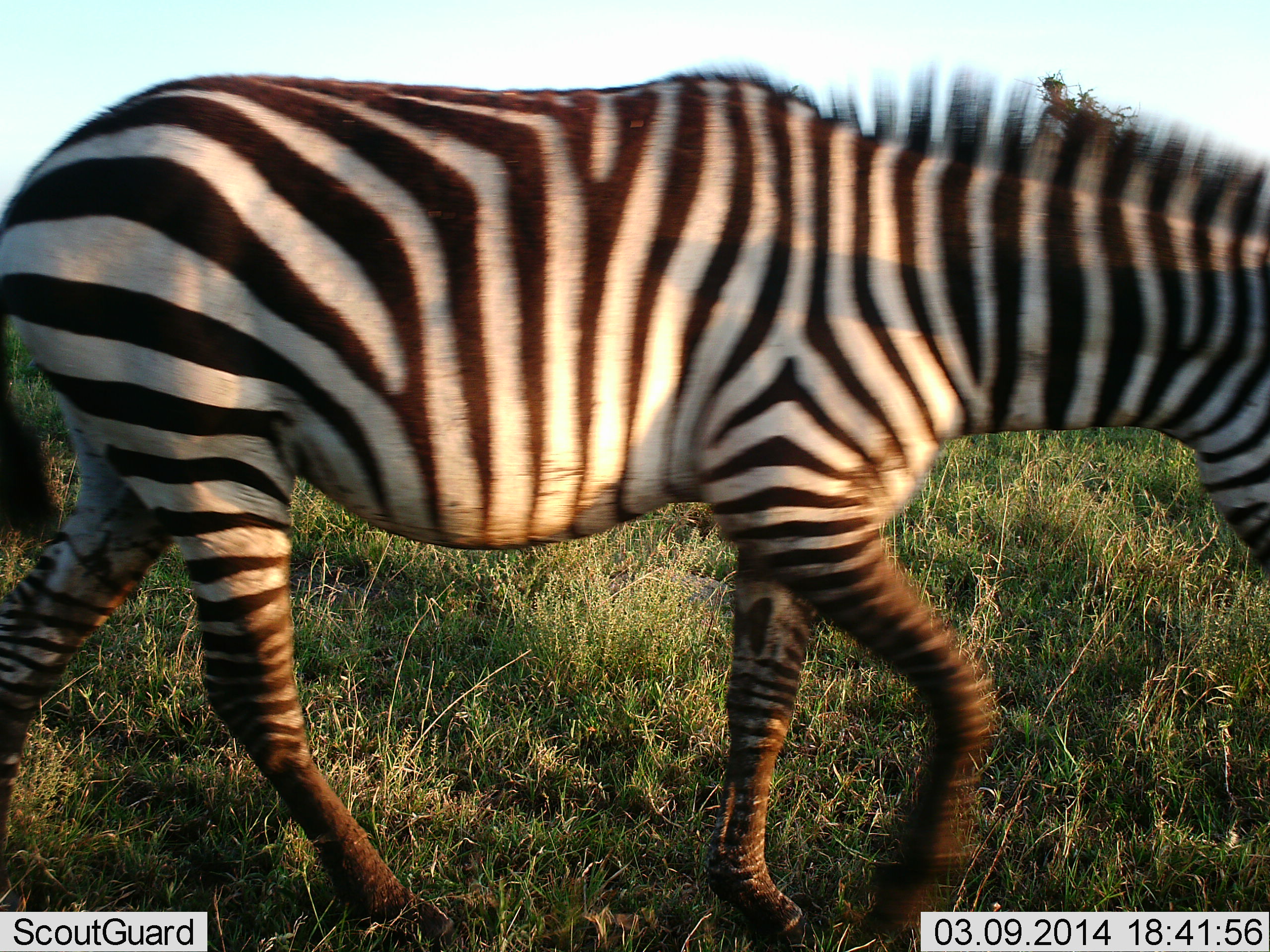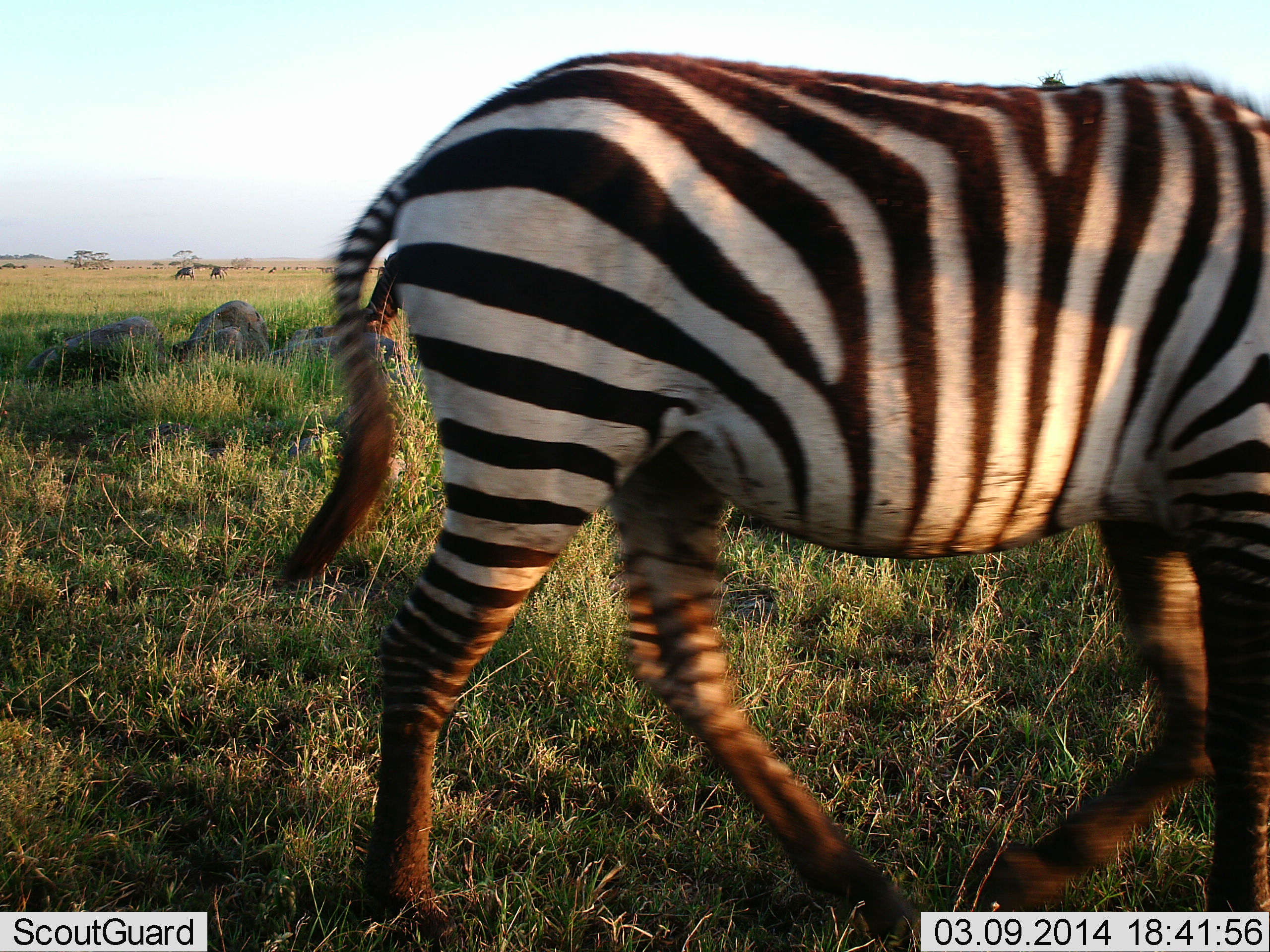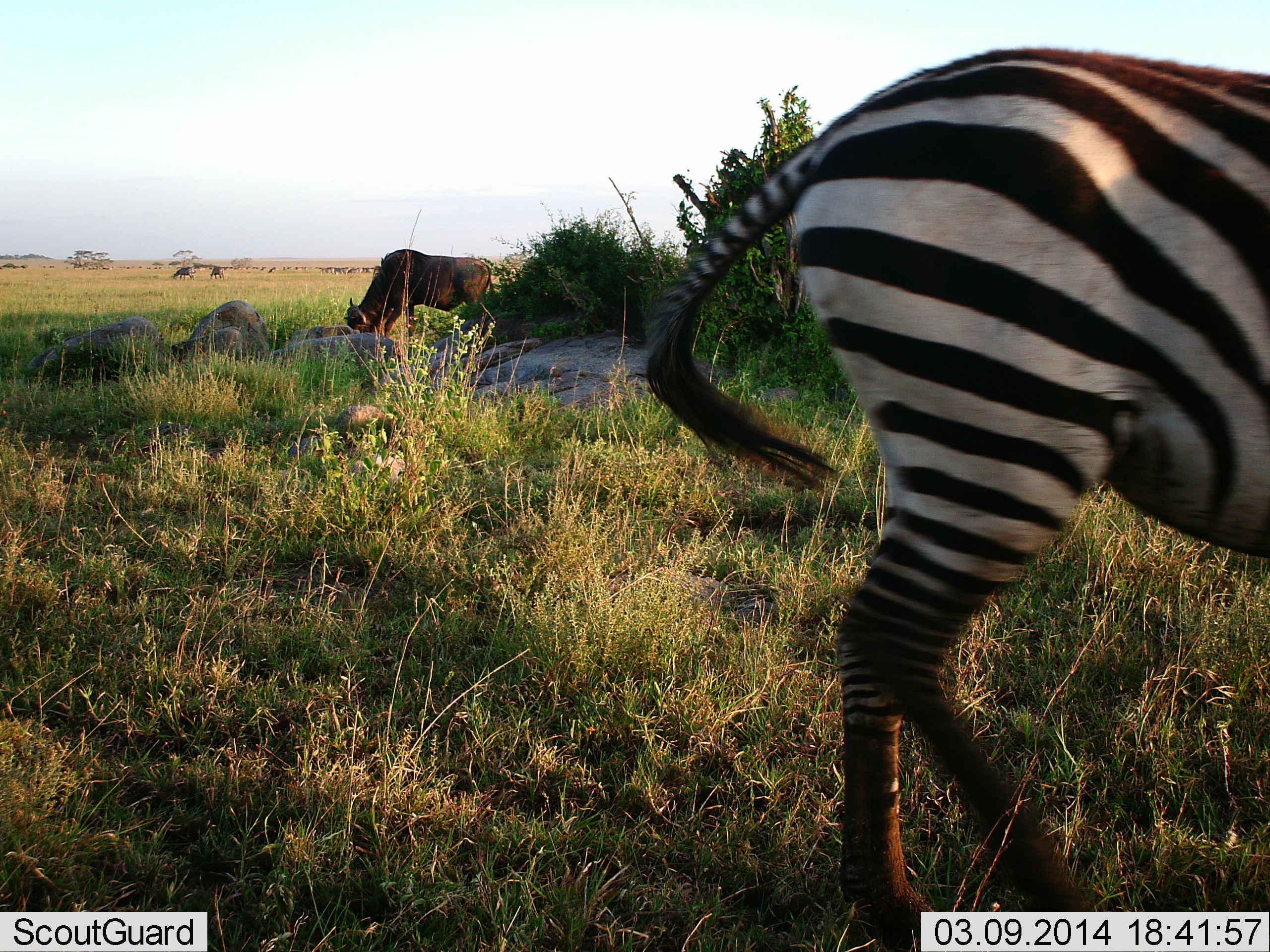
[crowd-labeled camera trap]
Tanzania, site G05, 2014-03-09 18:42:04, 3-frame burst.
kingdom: Animalia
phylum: Chordata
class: Mammalia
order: Artiodactyla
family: Bovidae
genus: Connochaetes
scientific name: Connochaetes taurinus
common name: blue wildebeest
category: wildebeest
Wildebeest (blue wildebeest) (Connochaetes taurinus), count 11-50. Behavior (volunteer vote fractions): standing 18%, resting 0%, moving 18%, interacting 9%. Young present (vote fraction): 0%. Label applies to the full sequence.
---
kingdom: Animalia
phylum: Chordata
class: Mammalia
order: Perissodactyla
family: Equidae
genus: Equus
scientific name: Equus quagga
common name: plains zebra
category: zebra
Zebra (plains zebra) (Equus quagga), count 1. Behavior (volunteer vote fractions): standing 0%, resting 0%, moving 100%, interacting 0%. Young present (vote fraction): 0%. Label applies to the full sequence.